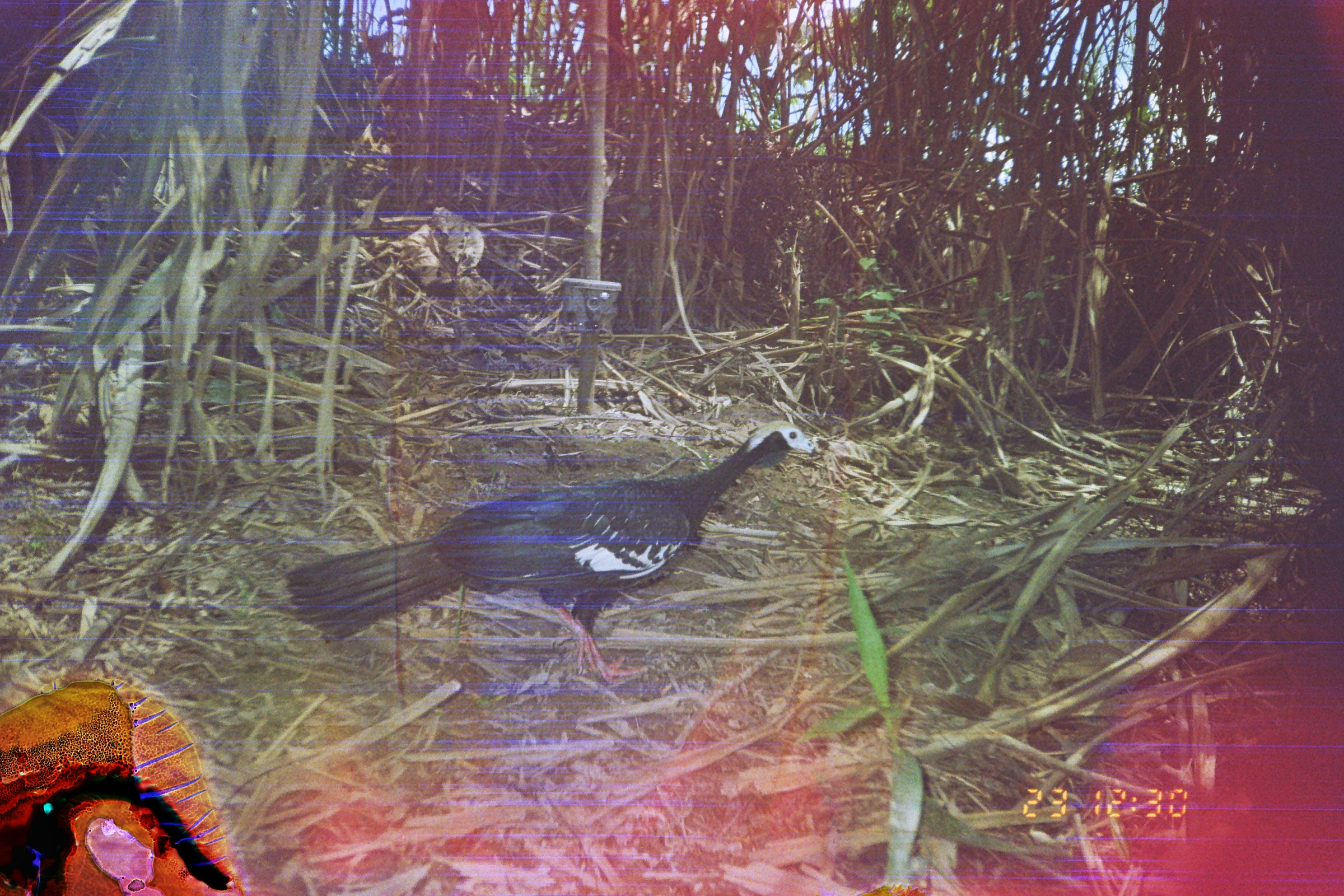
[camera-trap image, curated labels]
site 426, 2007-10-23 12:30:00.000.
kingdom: Animalia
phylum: Chordata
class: Aves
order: Galliformes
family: Cracidae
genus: Pipile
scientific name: Pipile cumanensis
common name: blue-throated piping-guan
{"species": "Pipile cumanensis (blue-throated piping-guan)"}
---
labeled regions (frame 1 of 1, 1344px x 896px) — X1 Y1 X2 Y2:
pipile cumanensis: 285 419 819 681